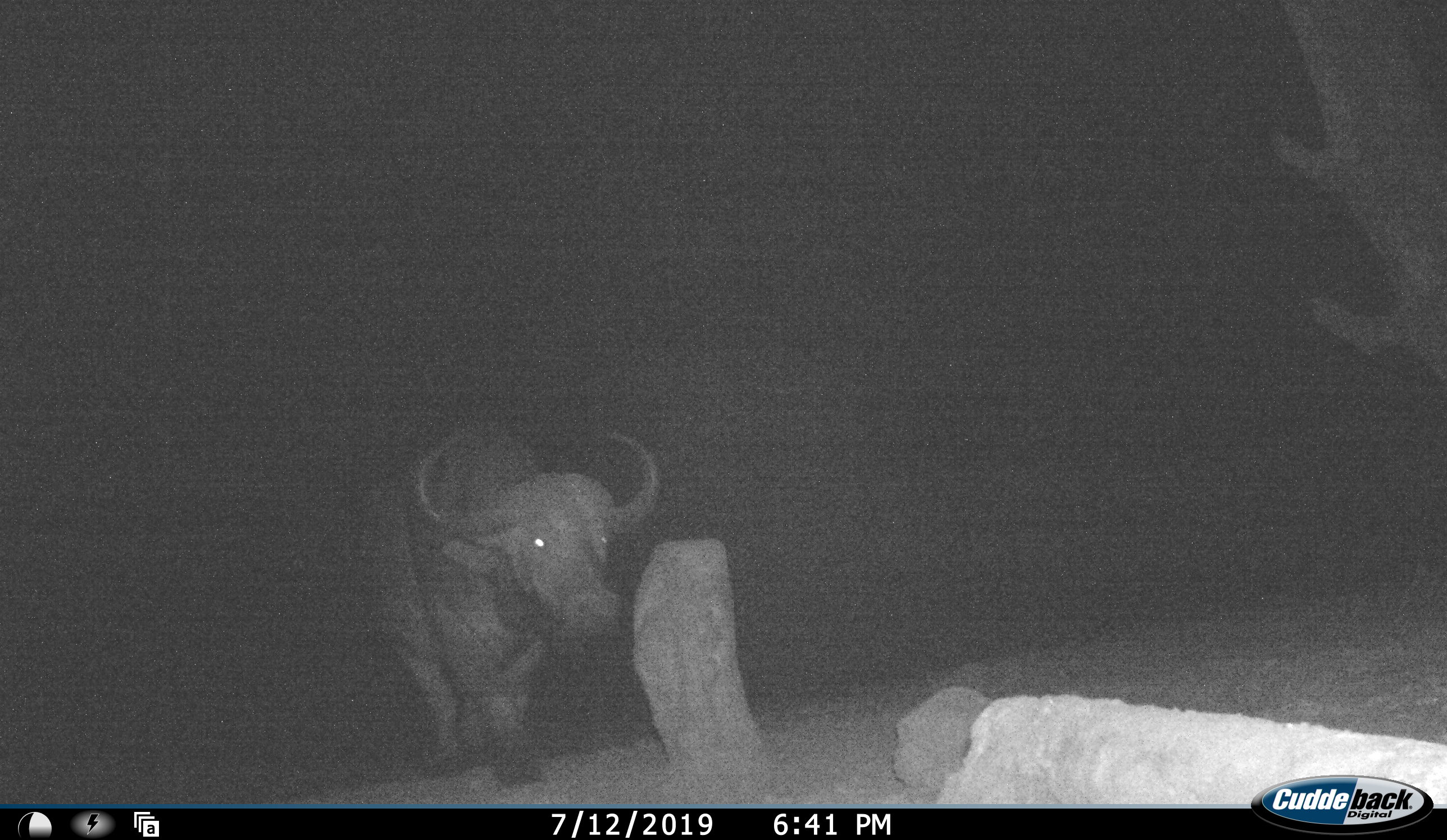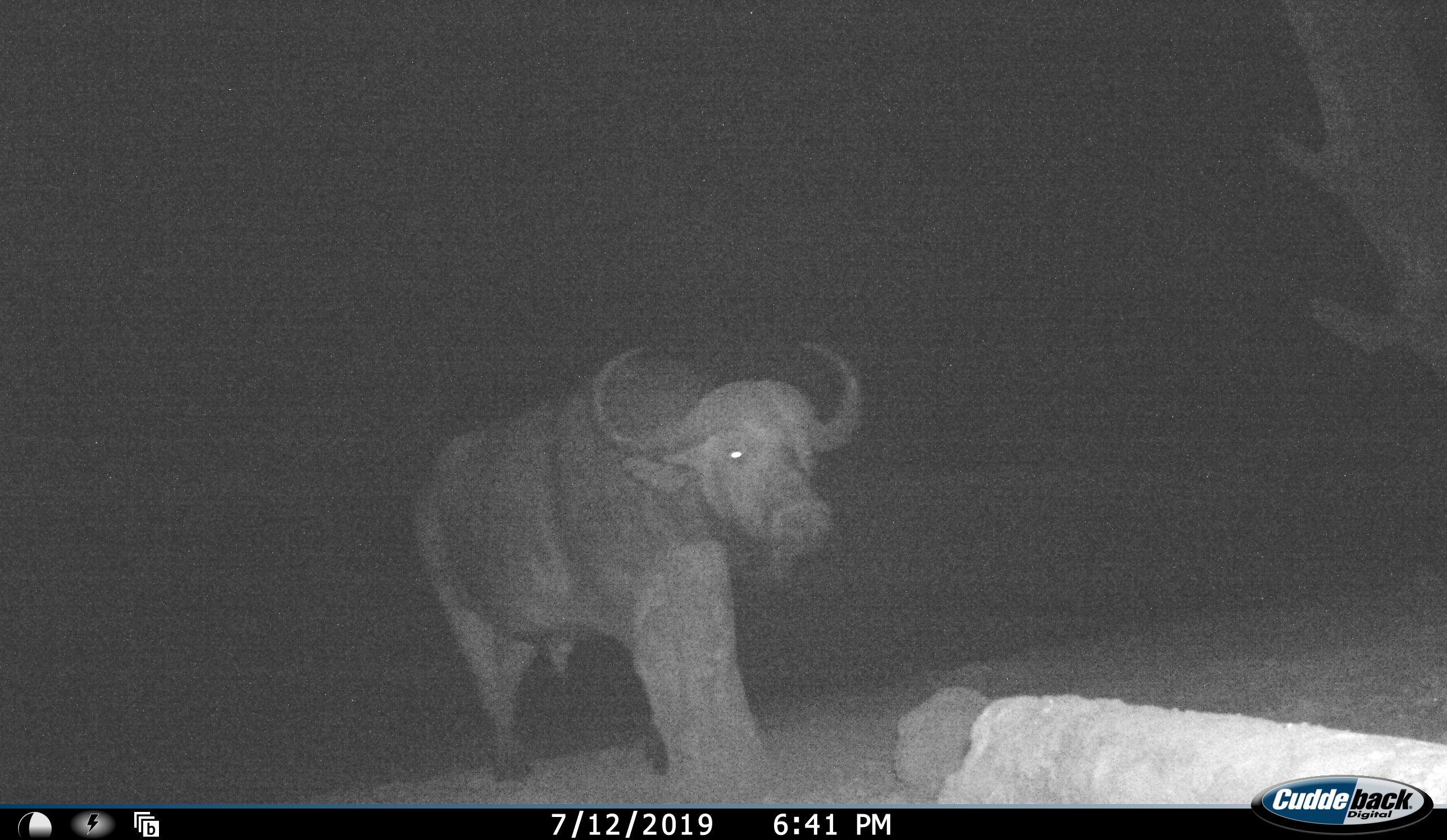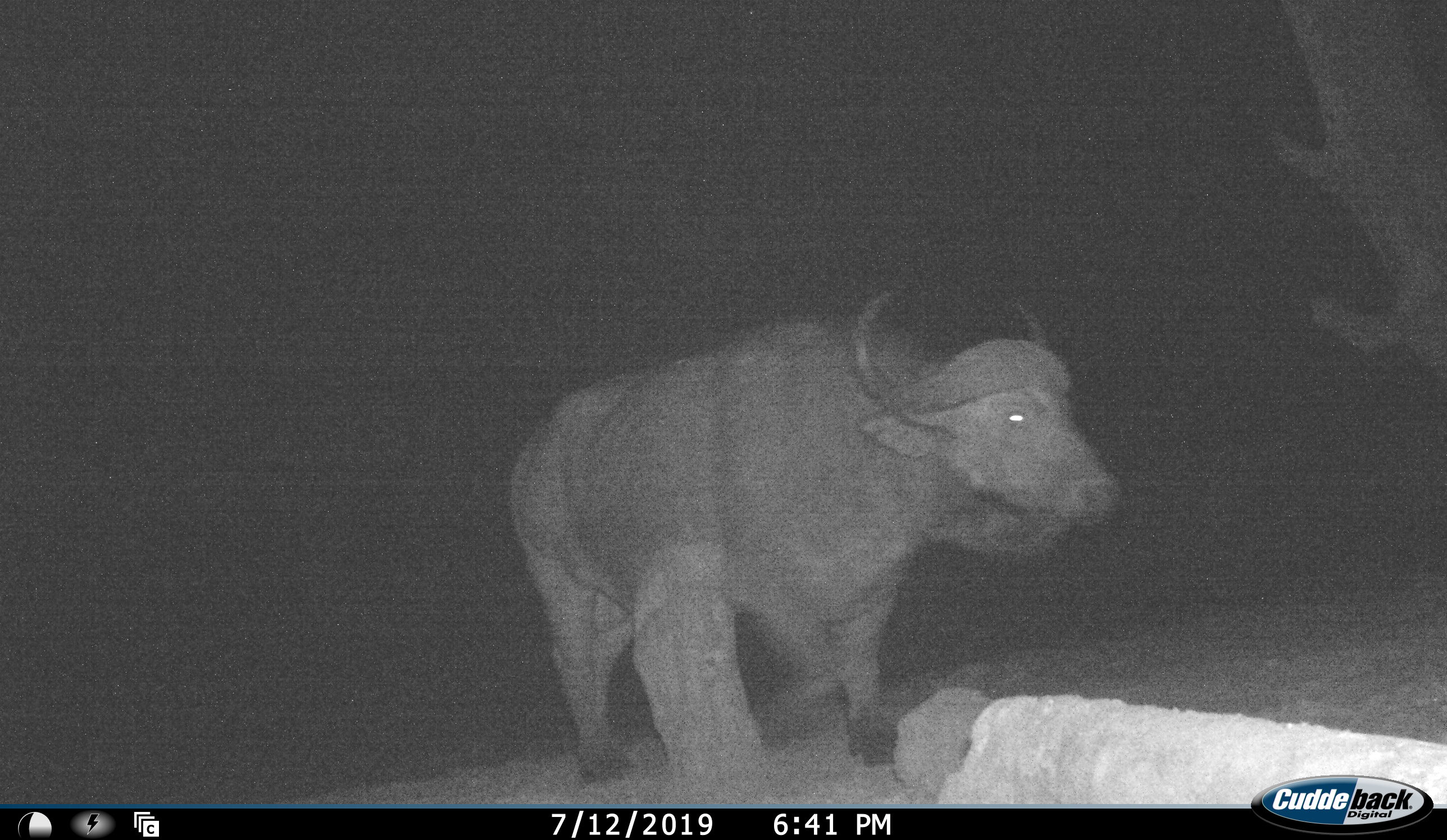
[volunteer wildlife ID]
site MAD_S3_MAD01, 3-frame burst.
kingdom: Animalia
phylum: Chordata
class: Mammalia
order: Artiodactyla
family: Bovidae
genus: Syncerus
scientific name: Syncerus caffer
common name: african buffalo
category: buffalo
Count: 1.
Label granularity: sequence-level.